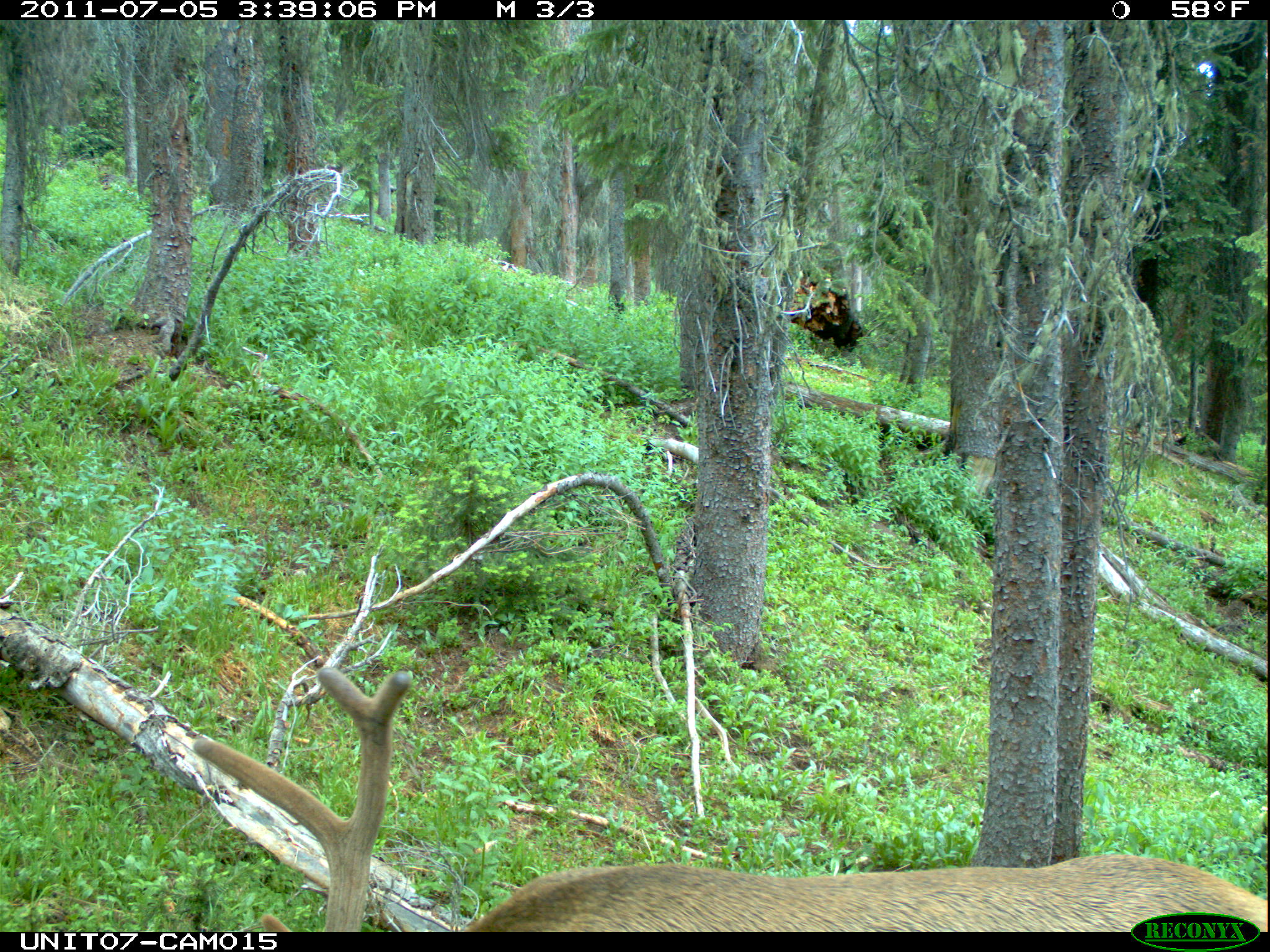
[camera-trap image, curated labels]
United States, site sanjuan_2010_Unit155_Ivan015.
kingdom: Animalia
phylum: Chordata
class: Mammalia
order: Artiodactyla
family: Cervidae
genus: Cervus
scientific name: Cervus elaphus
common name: red deer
Cervus elaphus (red deer).